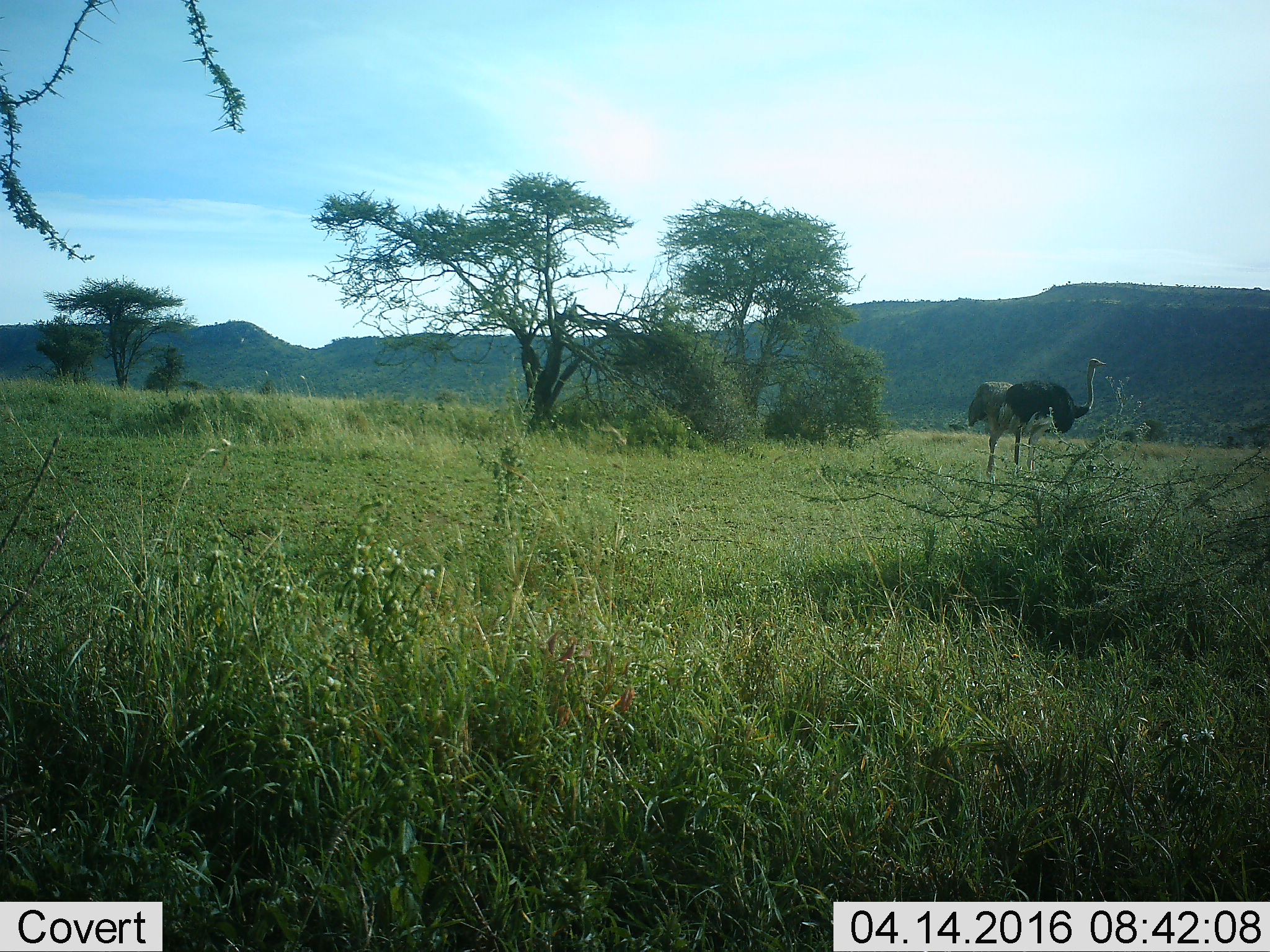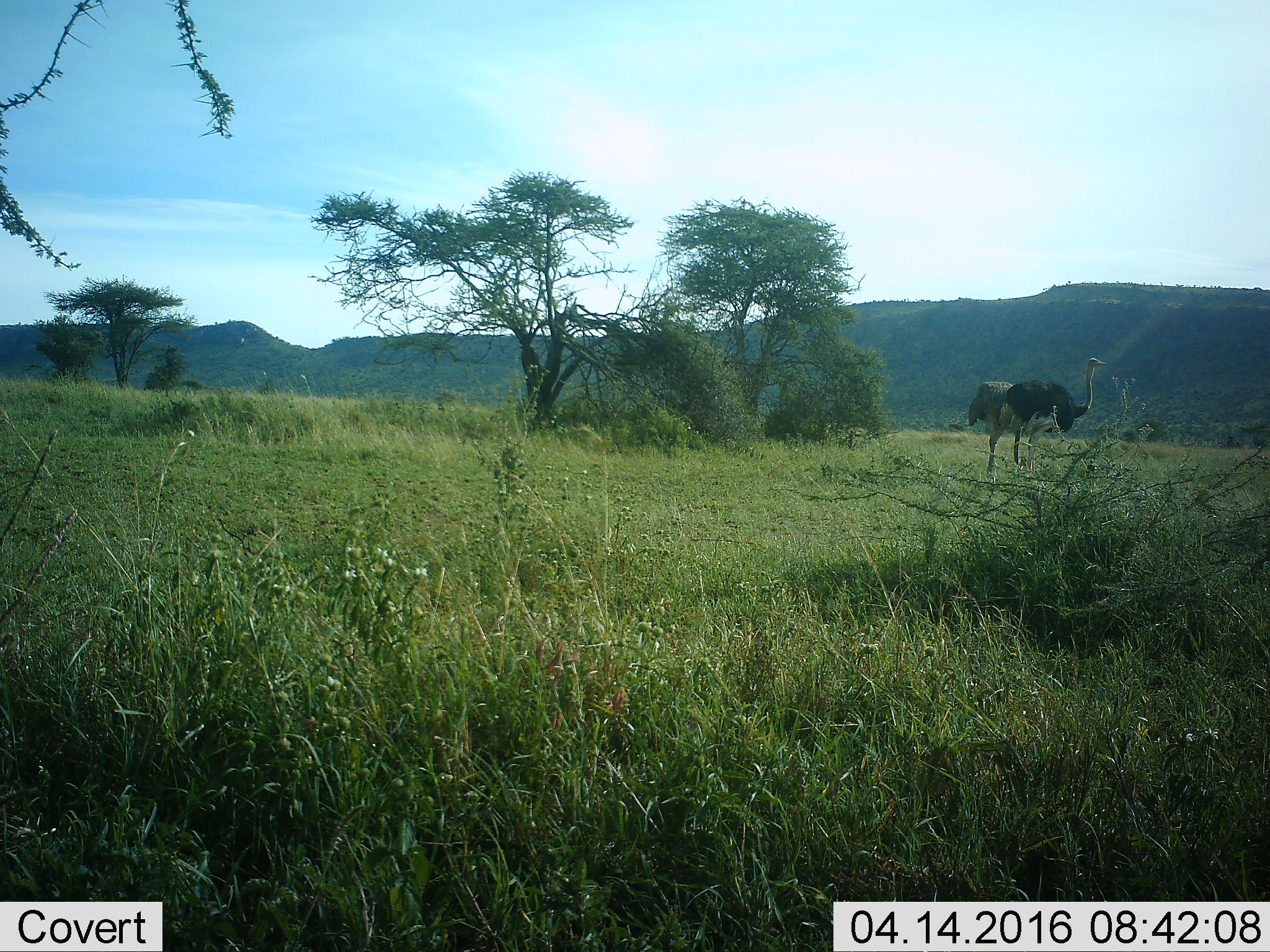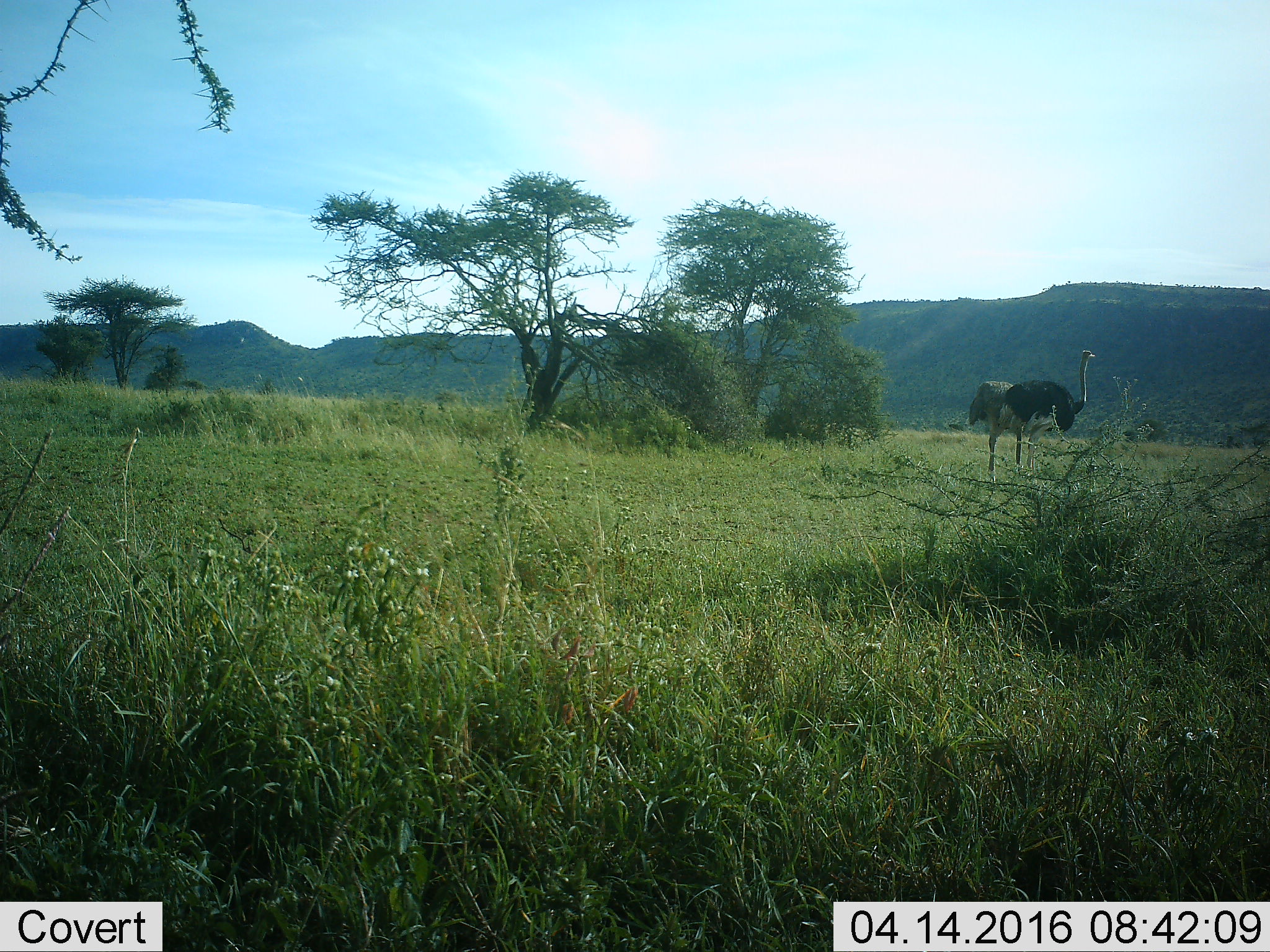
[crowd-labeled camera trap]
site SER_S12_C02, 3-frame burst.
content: unidentified animal